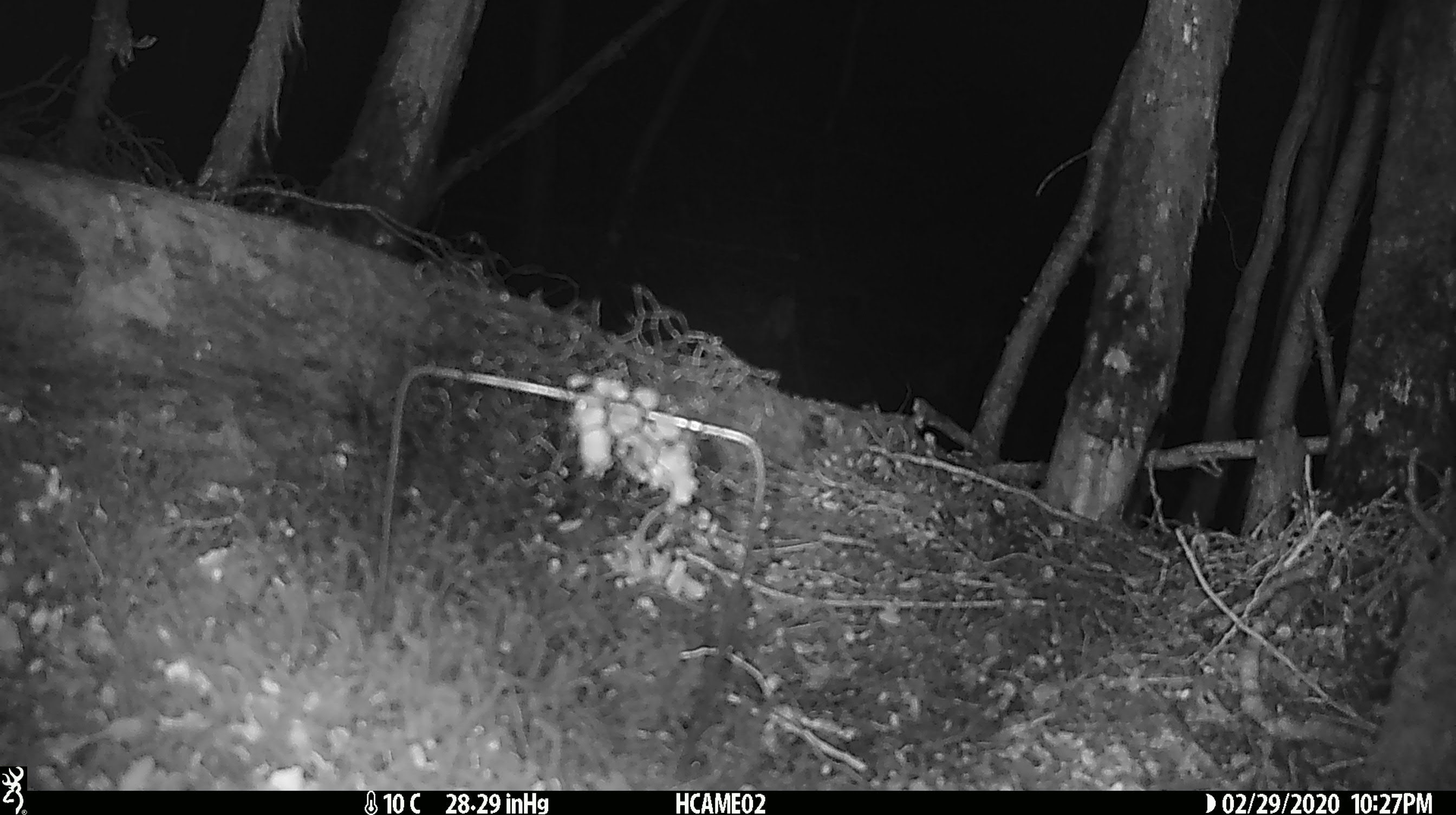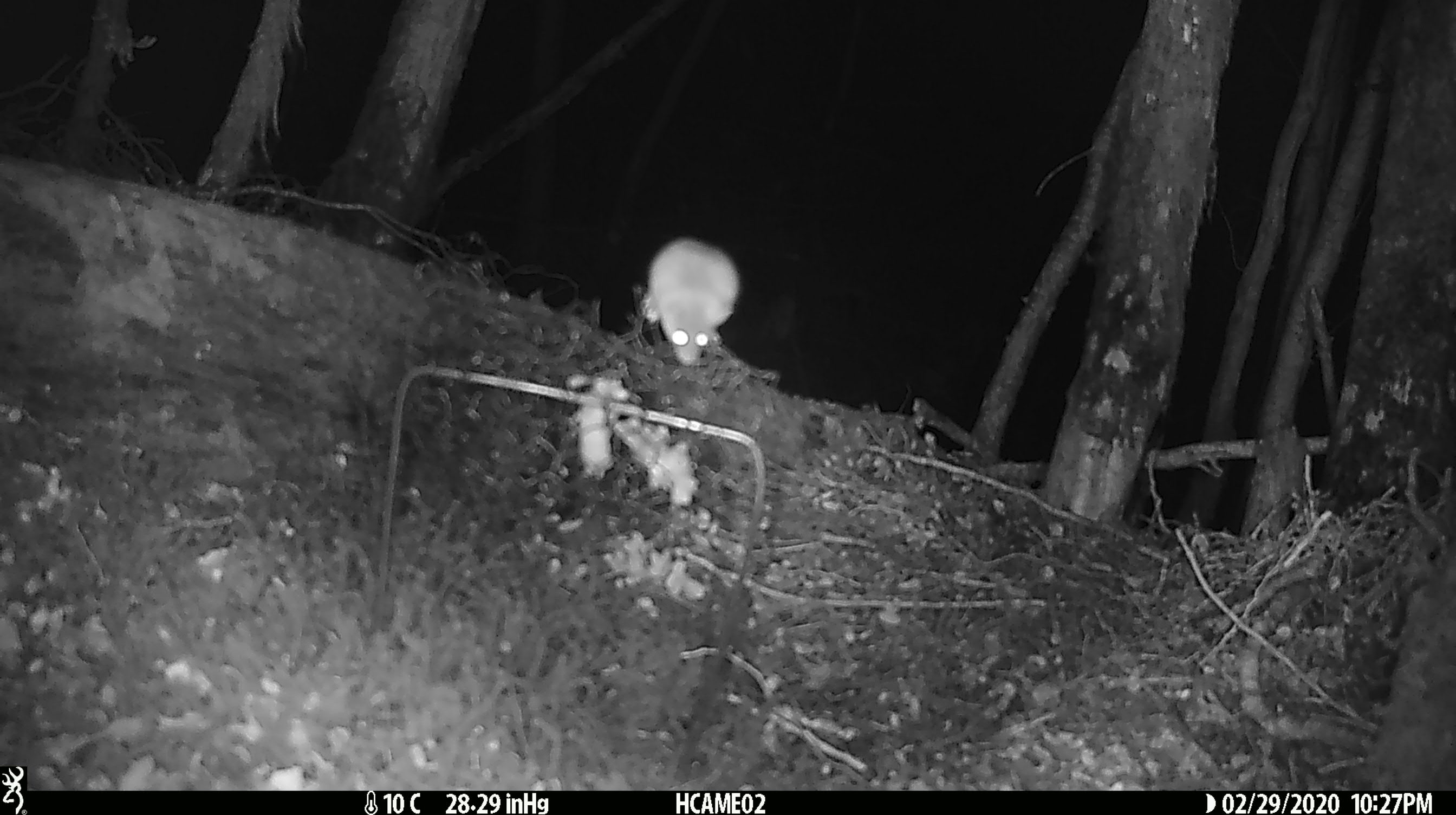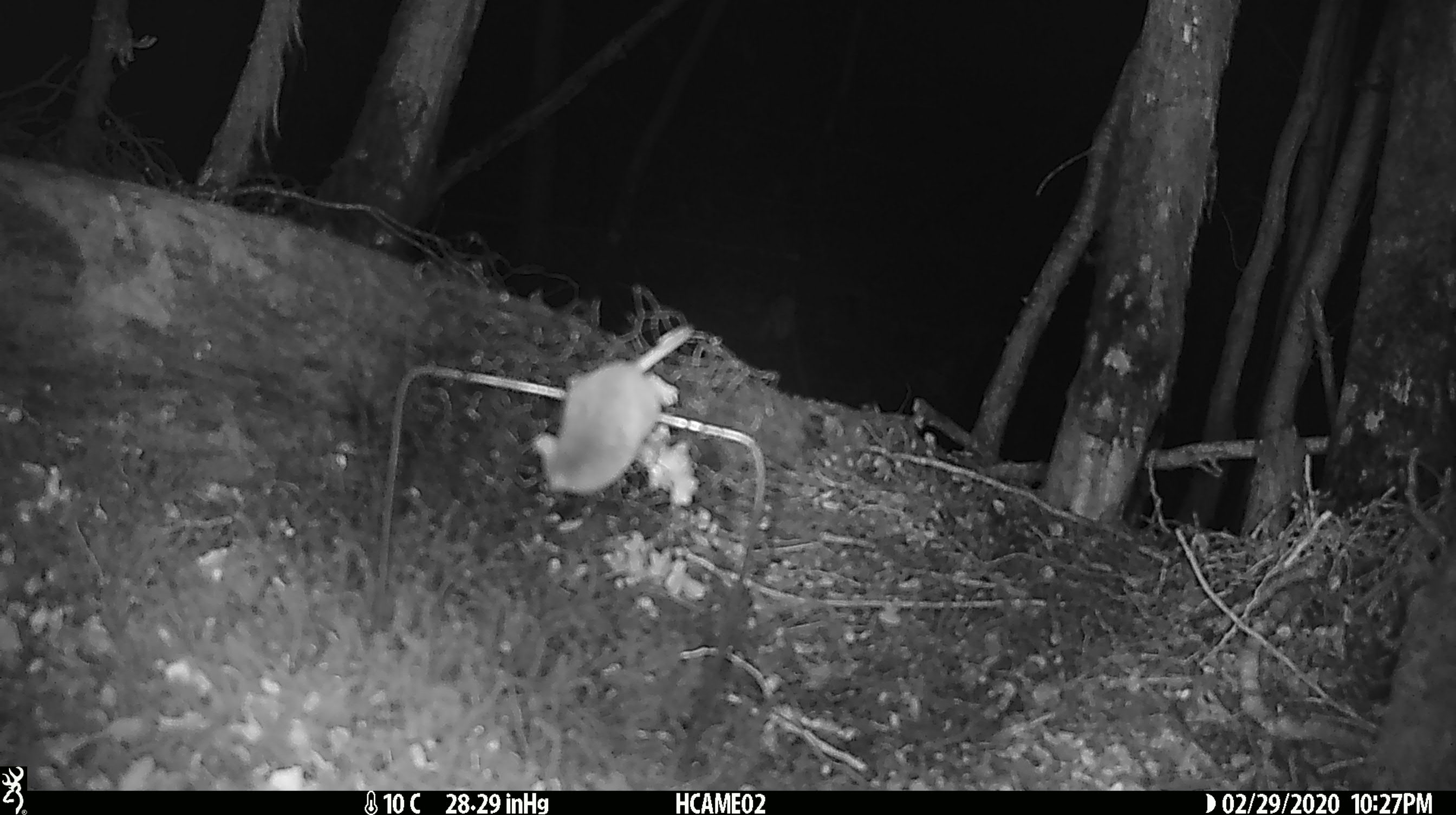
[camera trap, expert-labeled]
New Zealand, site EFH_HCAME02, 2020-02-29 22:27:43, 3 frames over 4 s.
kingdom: Animalia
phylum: Chordata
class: Mammalia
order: Rodentia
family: Muridae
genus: Mus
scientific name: Mus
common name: mouse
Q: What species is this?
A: Mouse (Mus).